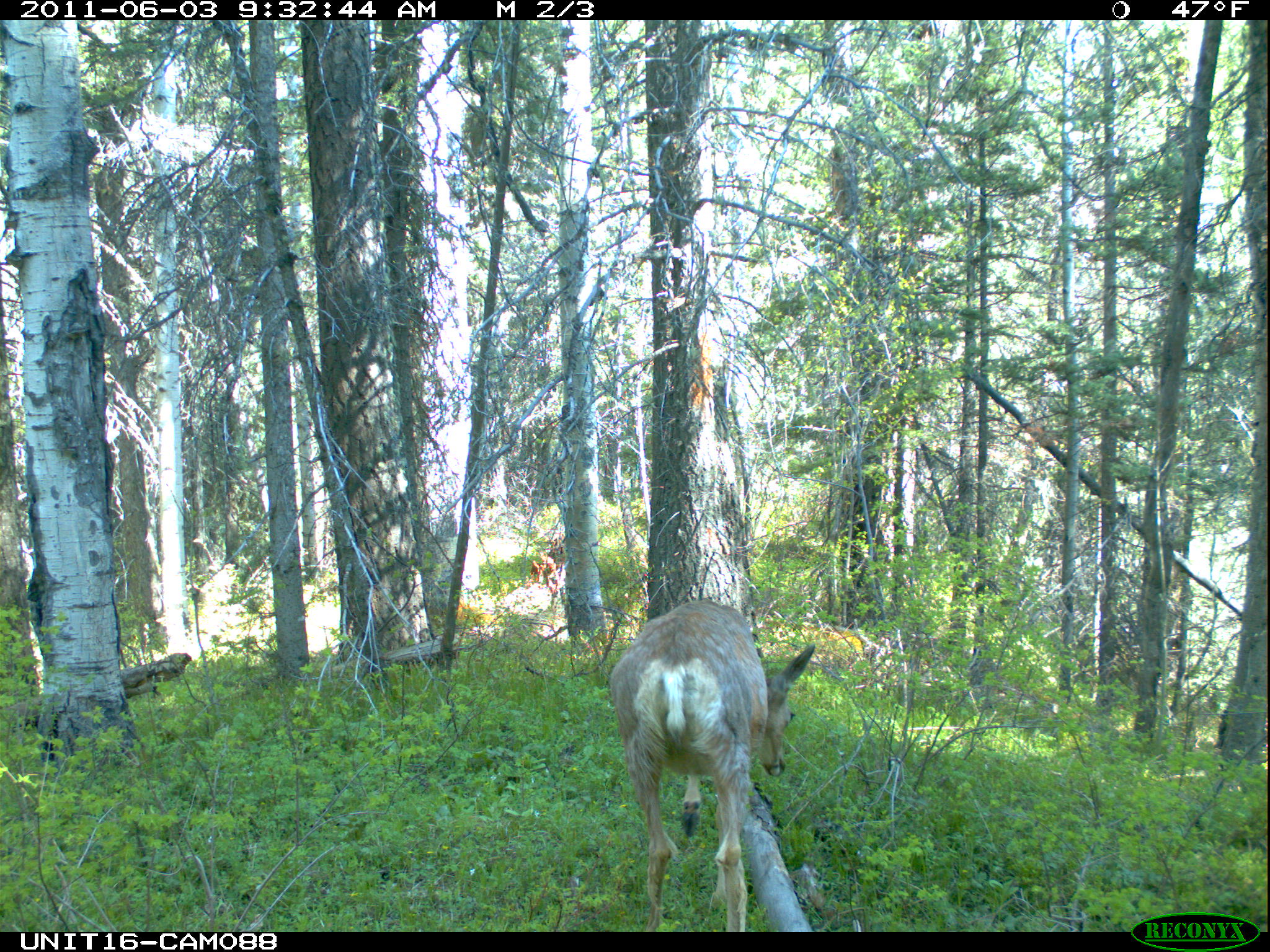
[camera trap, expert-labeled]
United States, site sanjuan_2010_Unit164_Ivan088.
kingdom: Animalia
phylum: Chordata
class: Mammalia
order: Artiodactyla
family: Cervidae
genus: Odocoileus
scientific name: Odocoileus hemionus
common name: mule deer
Odocoileus hemionus (mule deer).